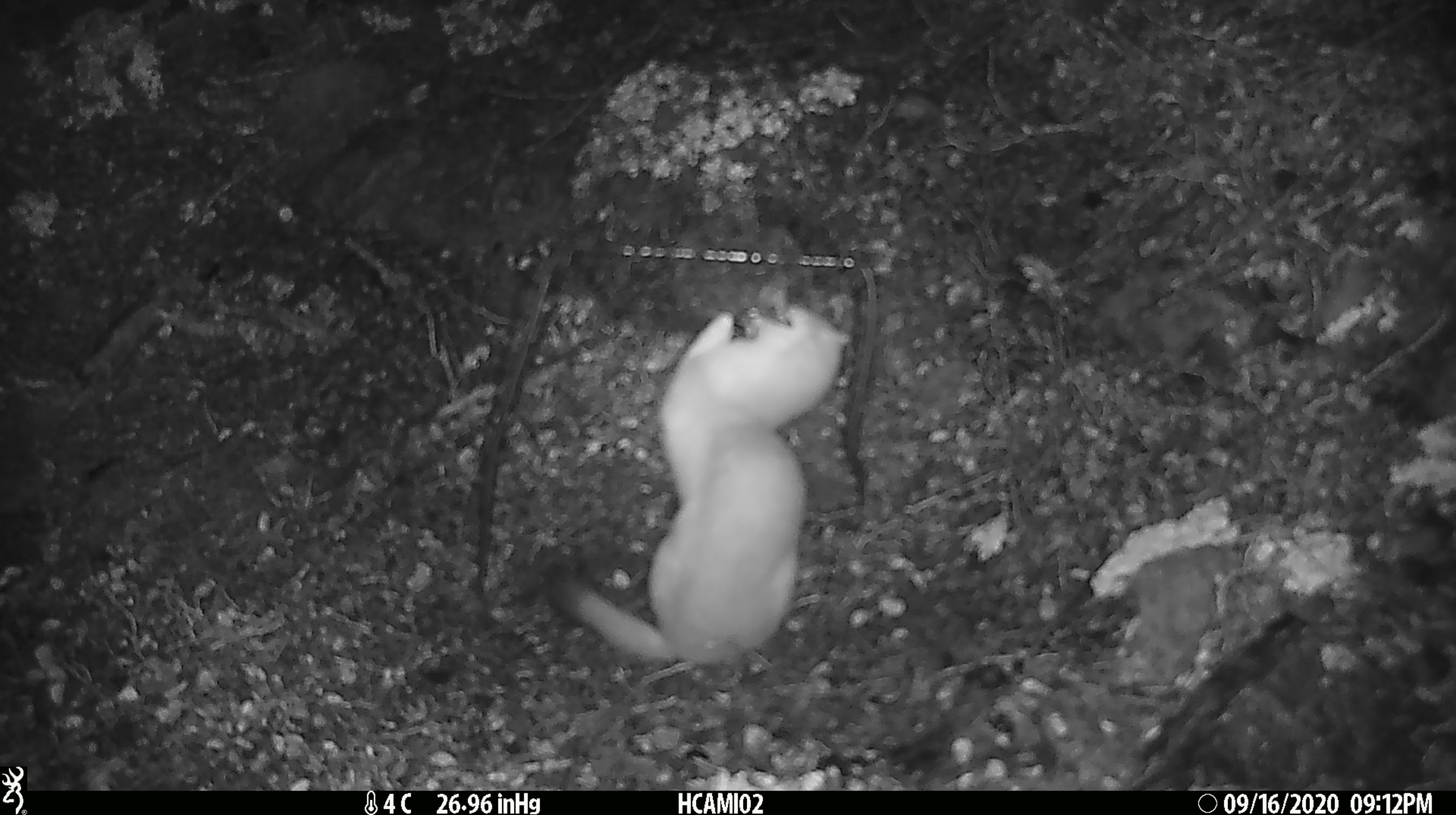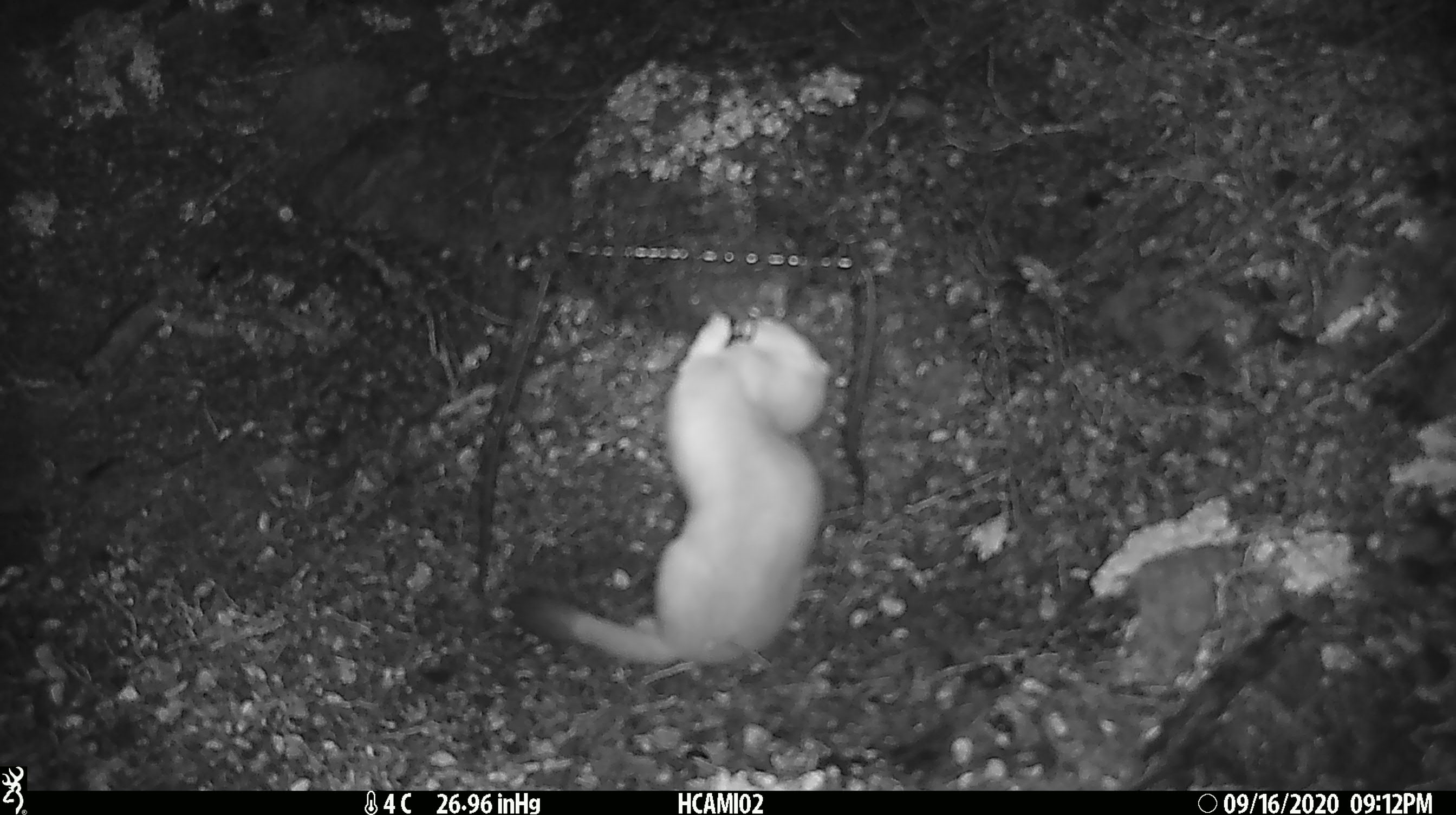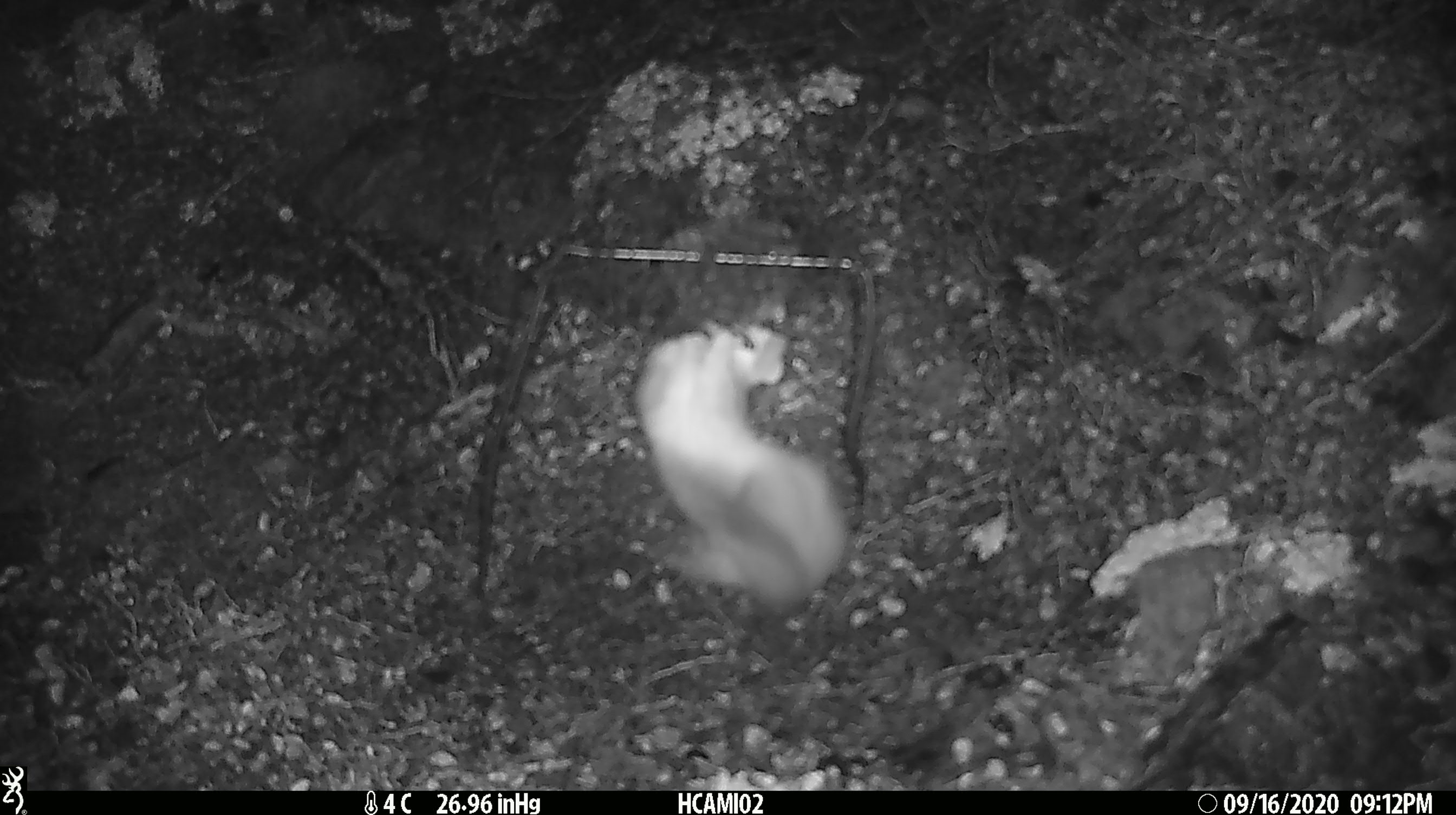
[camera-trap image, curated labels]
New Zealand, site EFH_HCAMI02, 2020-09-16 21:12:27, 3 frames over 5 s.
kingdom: Animalia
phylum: Chordata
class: Mammalia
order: Carnivora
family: Mustelidae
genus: Mustela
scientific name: Mustela erminea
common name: stoat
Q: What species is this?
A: Stoat (Mustela erminea).